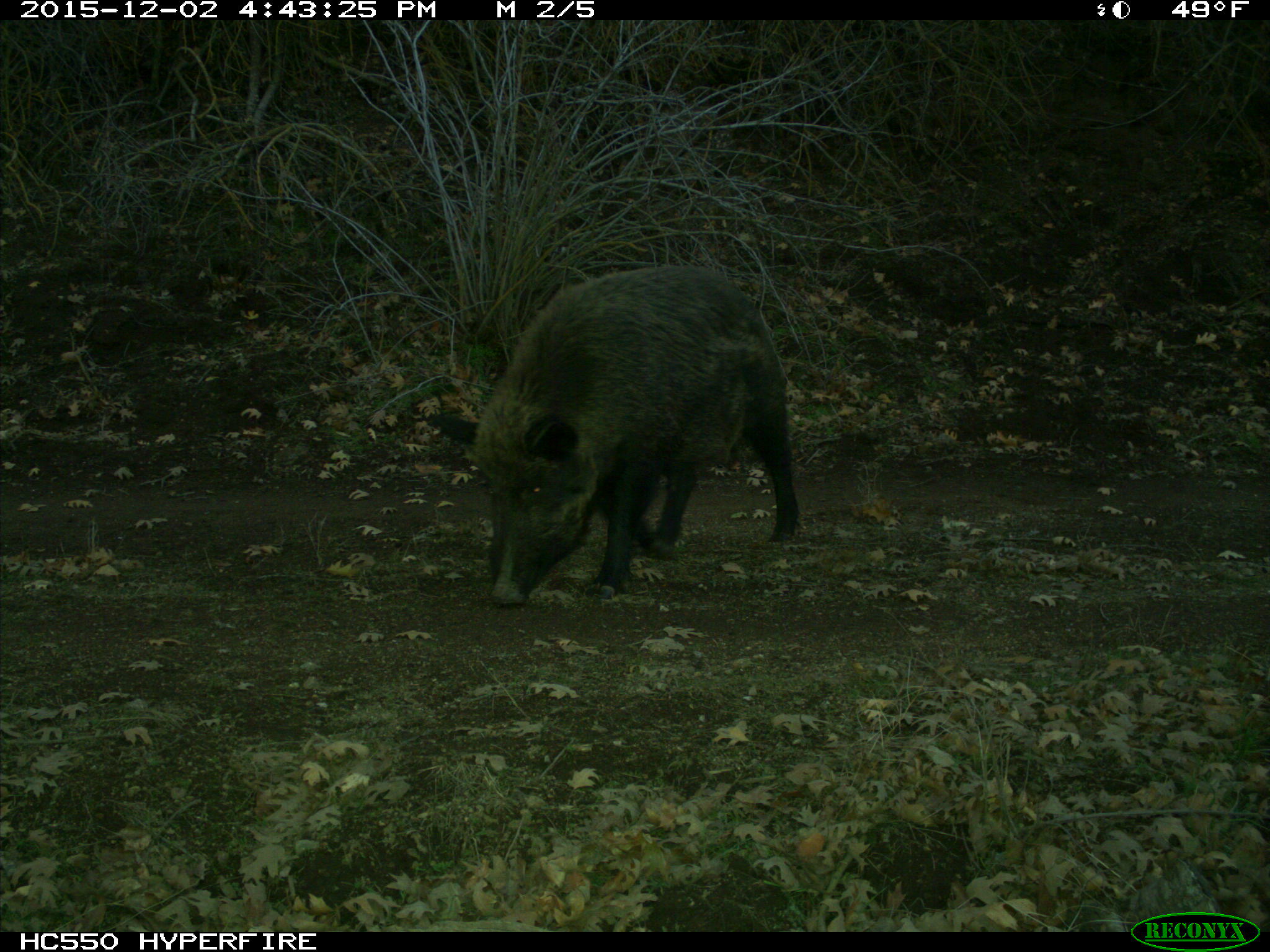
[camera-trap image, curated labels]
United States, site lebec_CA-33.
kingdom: Animalia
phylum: Chordata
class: Mammalia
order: Artiodactyla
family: Suidae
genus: Sus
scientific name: Sus scrofa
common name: wild boar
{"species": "Sus scrofa (wild boar)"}